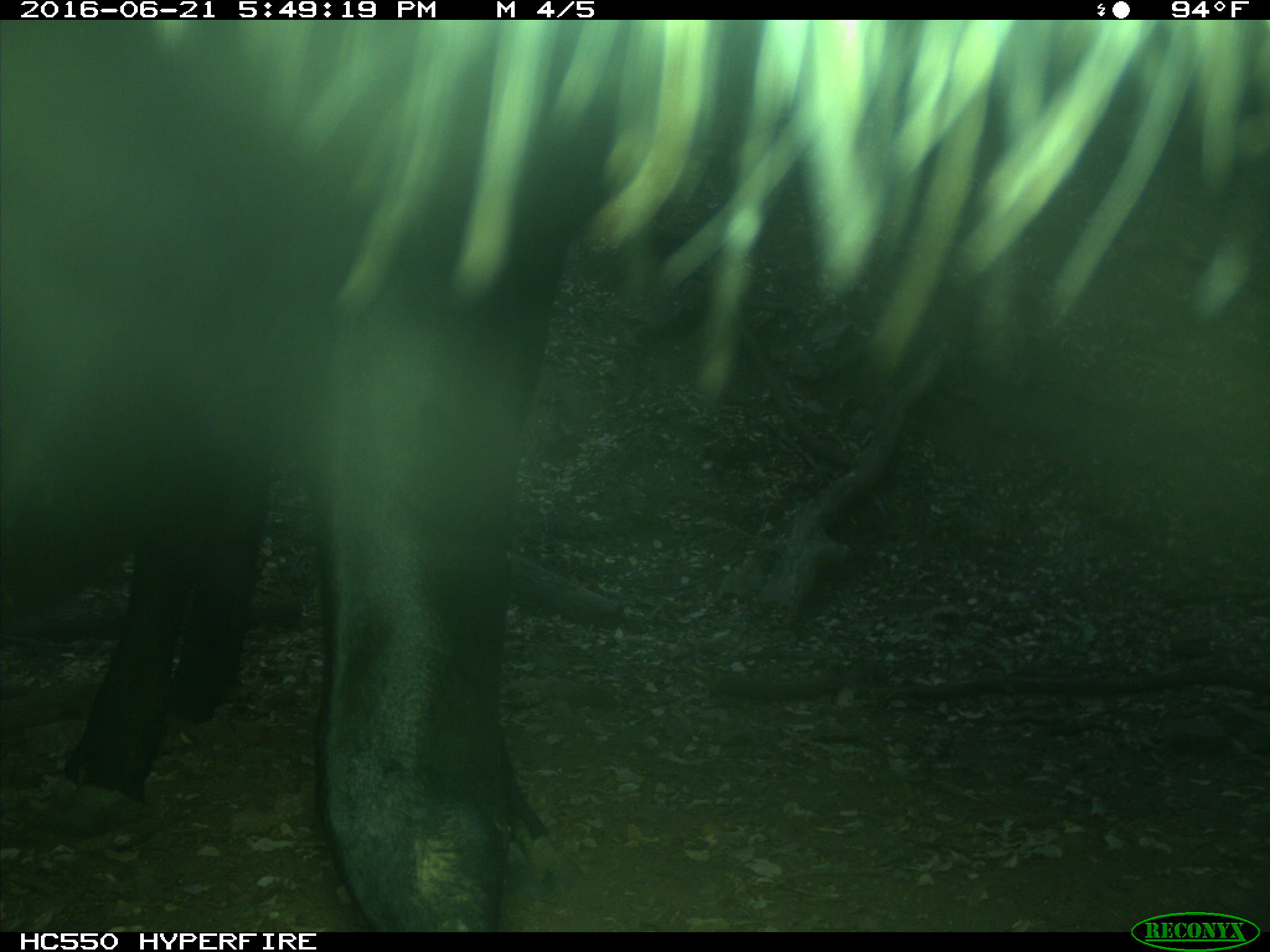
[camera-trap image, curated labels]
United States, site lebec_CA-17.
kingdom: Animalia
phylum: Chordata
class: Mammalia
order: Artiodactyla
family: Bovidae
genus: Bos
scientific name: Bos taurus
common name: domestic cow